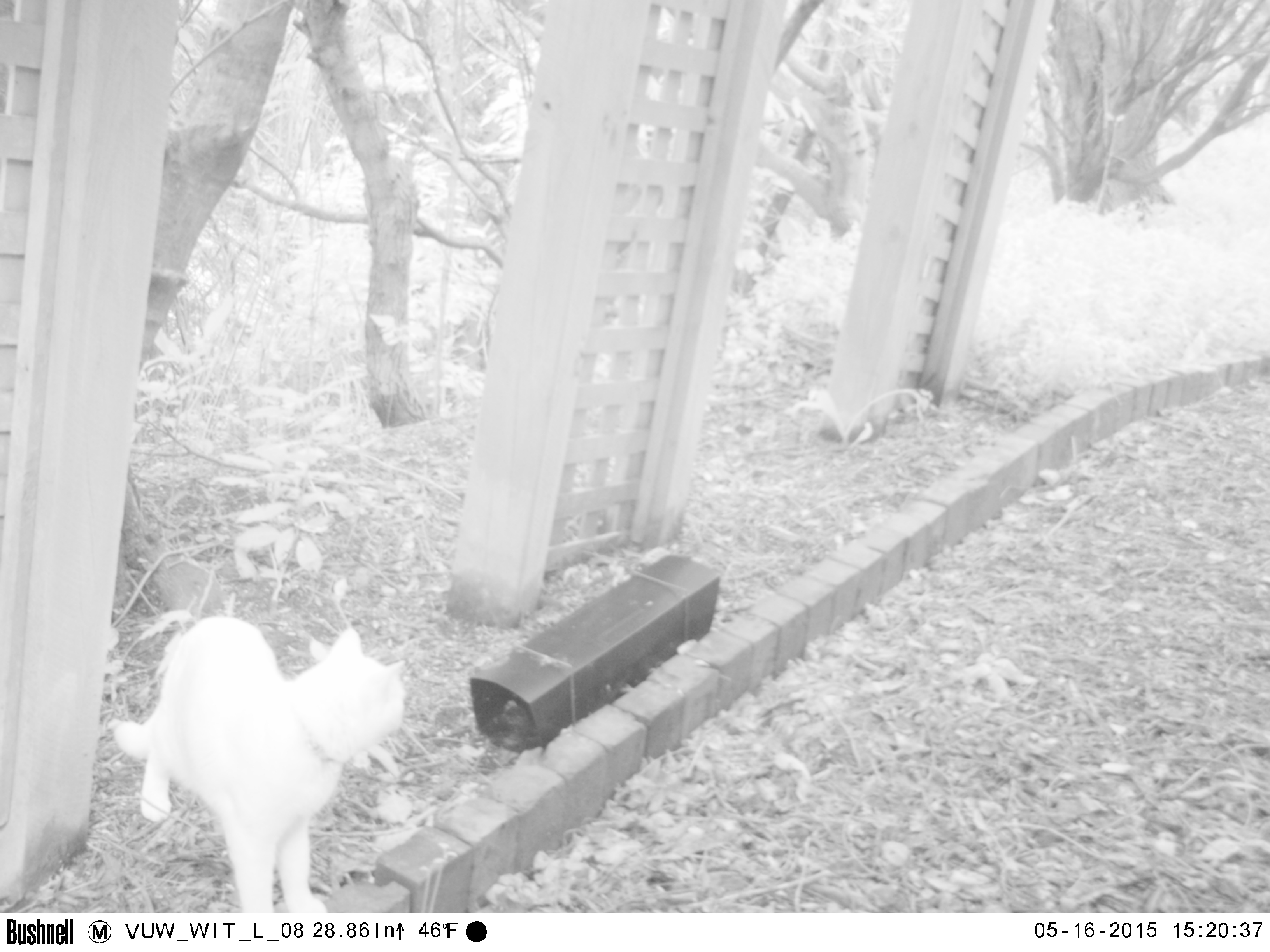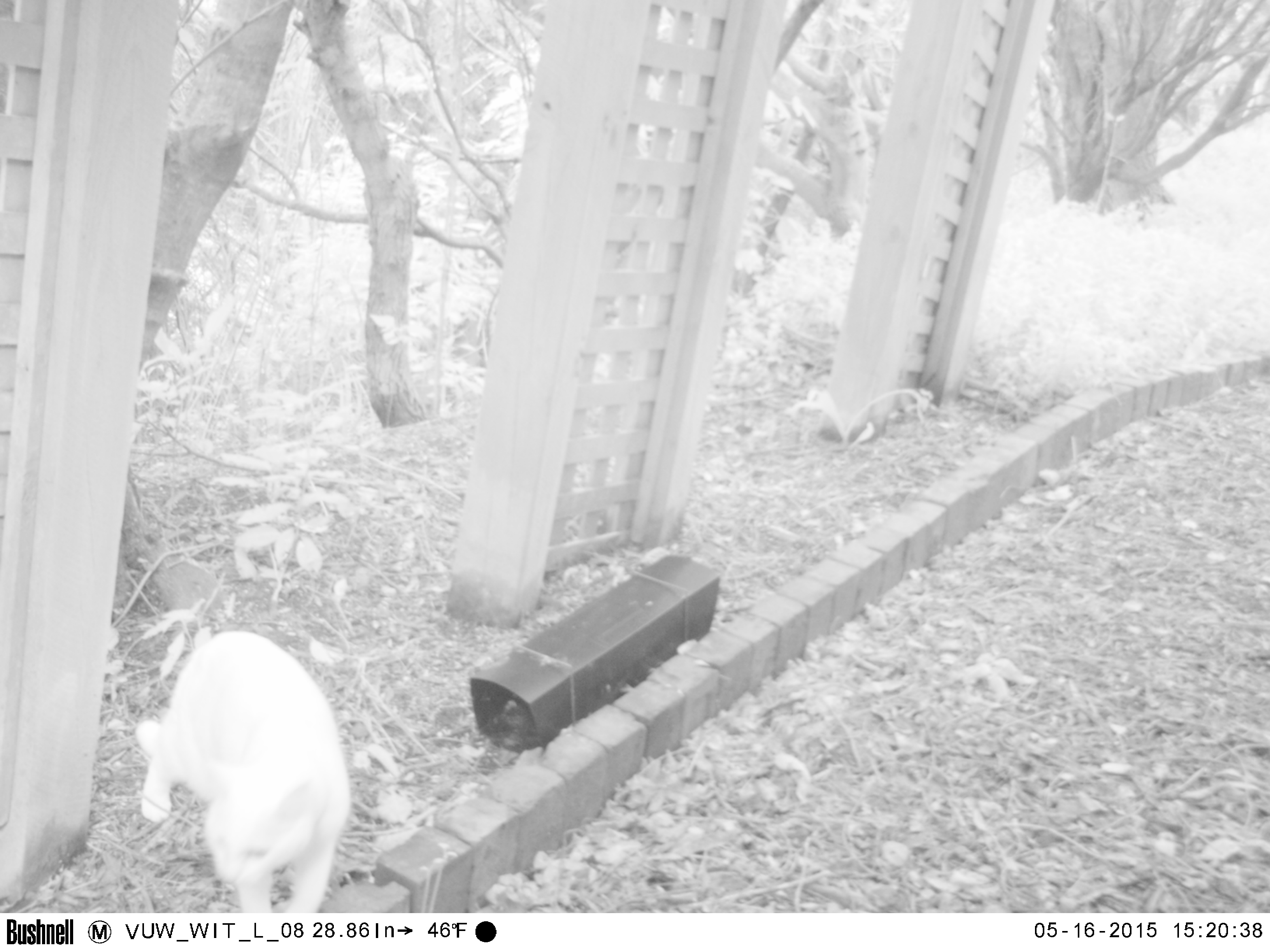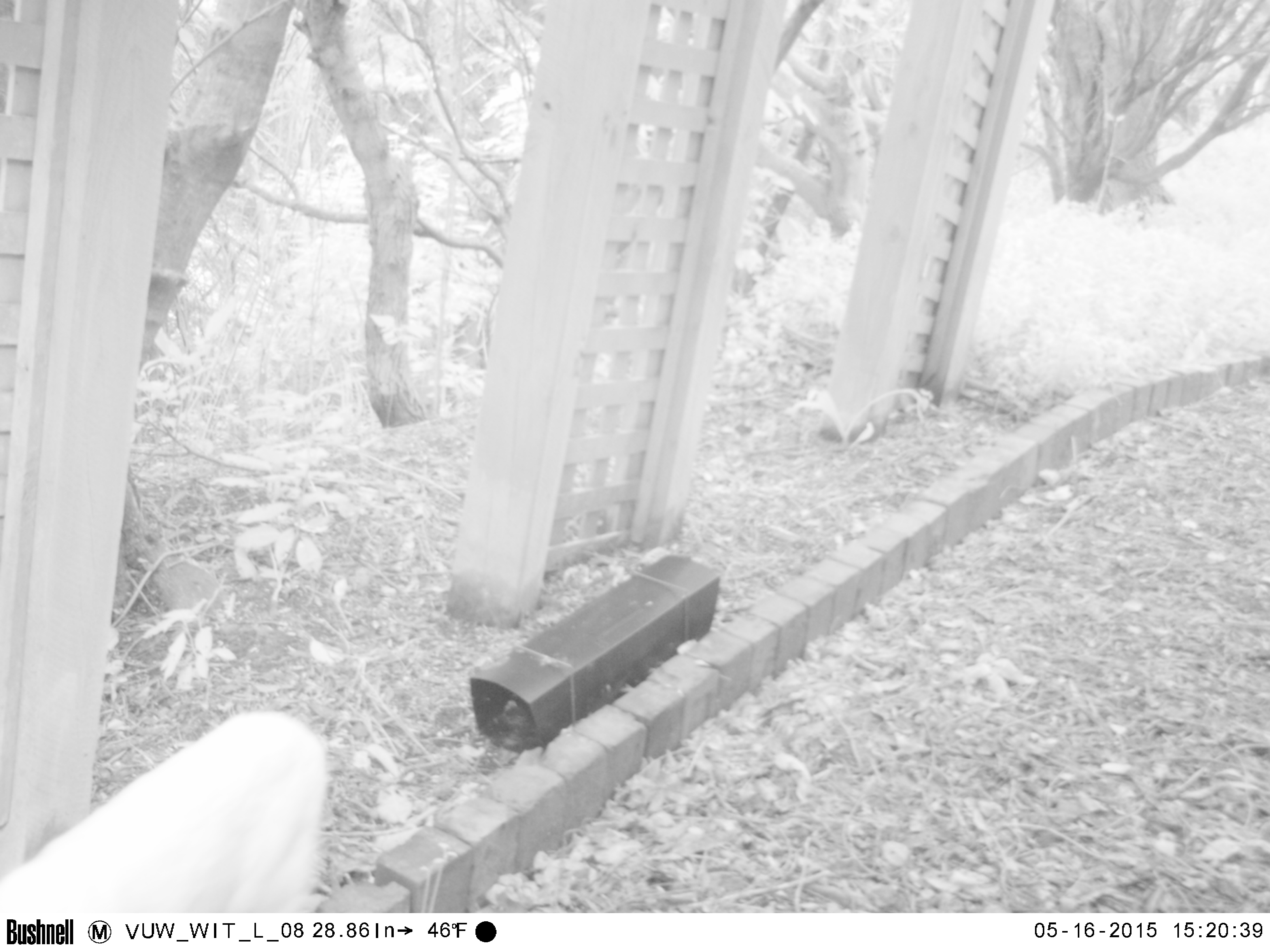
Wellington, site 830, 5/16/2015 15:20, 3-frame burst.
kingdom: Animalia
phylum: Chordata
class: Mammalia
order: Carnivora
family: Felidae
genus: Felis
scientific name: Felis catus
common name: cat